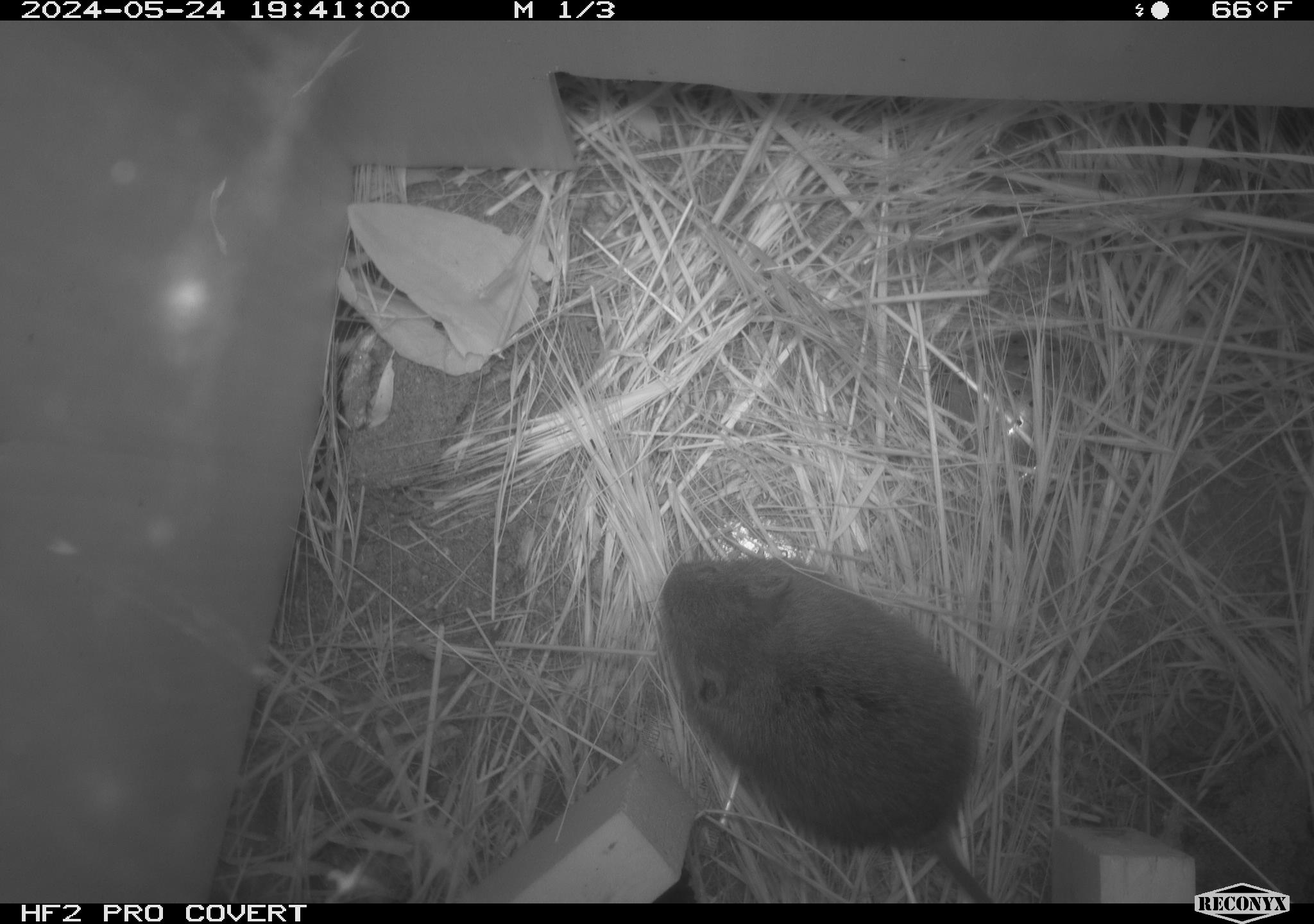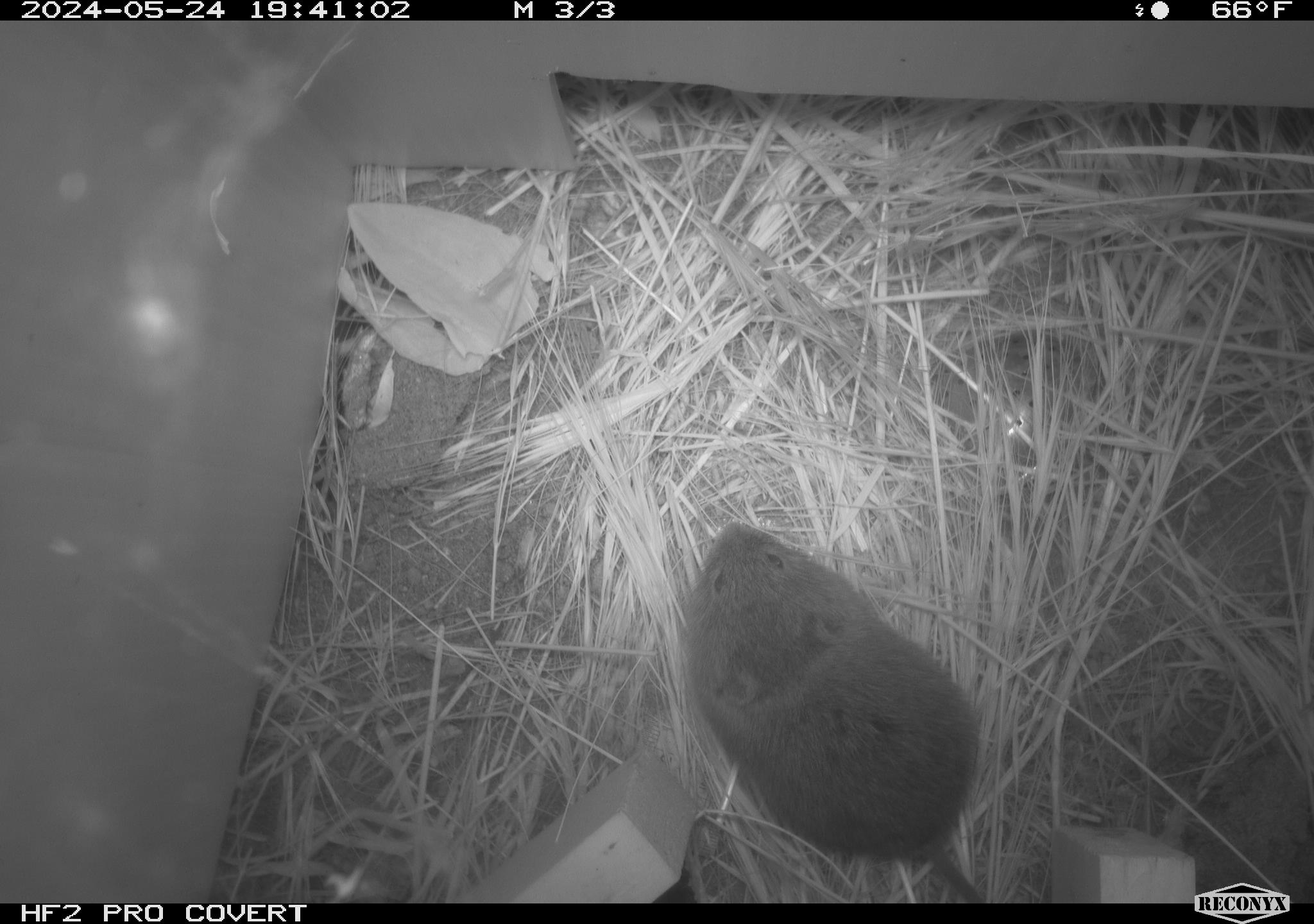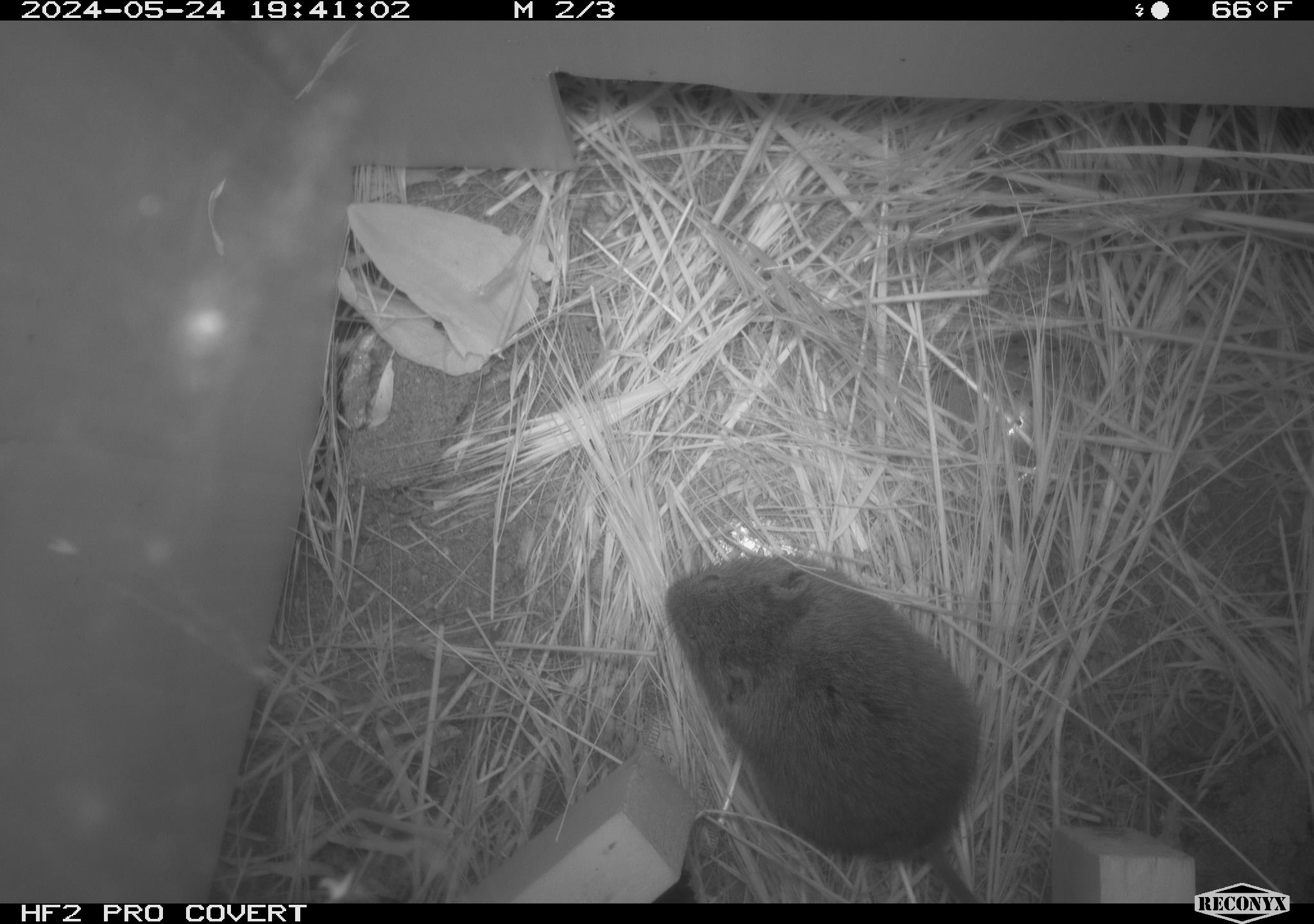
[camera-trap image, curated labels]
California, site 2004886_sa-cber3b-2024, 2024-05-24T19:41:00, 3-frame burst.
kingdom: Animalia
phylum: Chordata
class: Mammalia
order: Rodentia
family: Cricetidae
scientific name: Arvicolinae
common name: voles, lemmings, and muskrats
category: arvicolinae subfamily